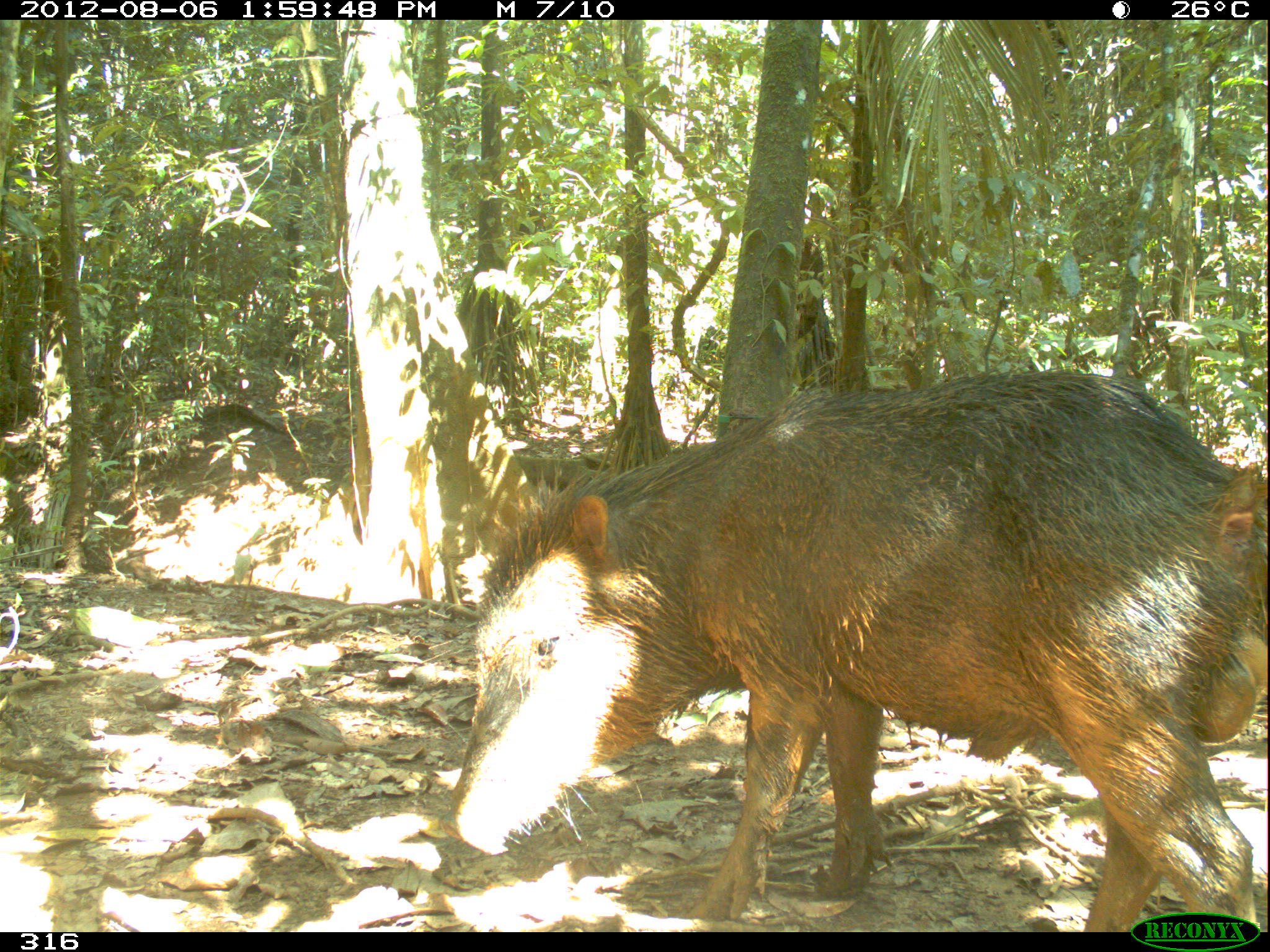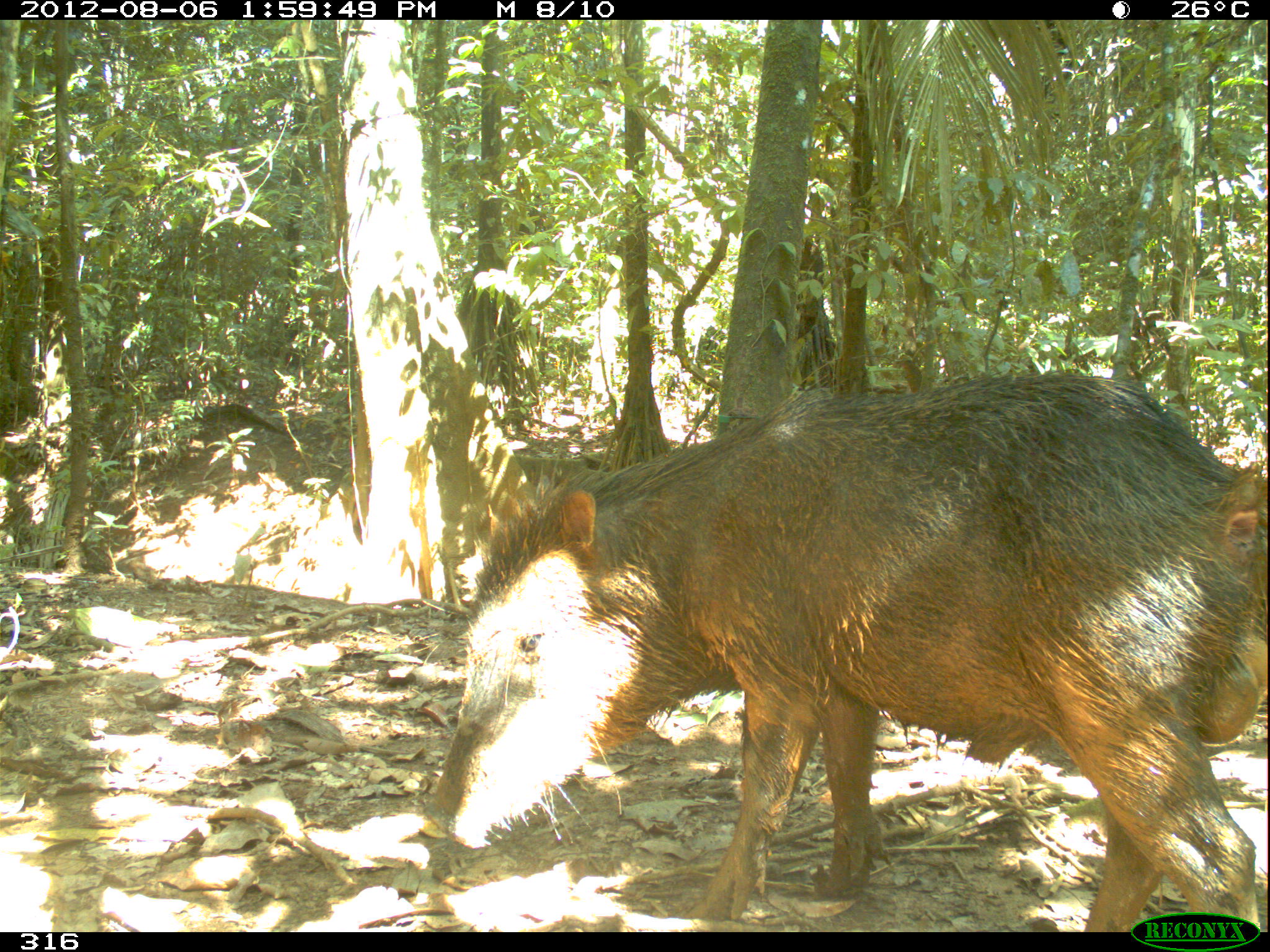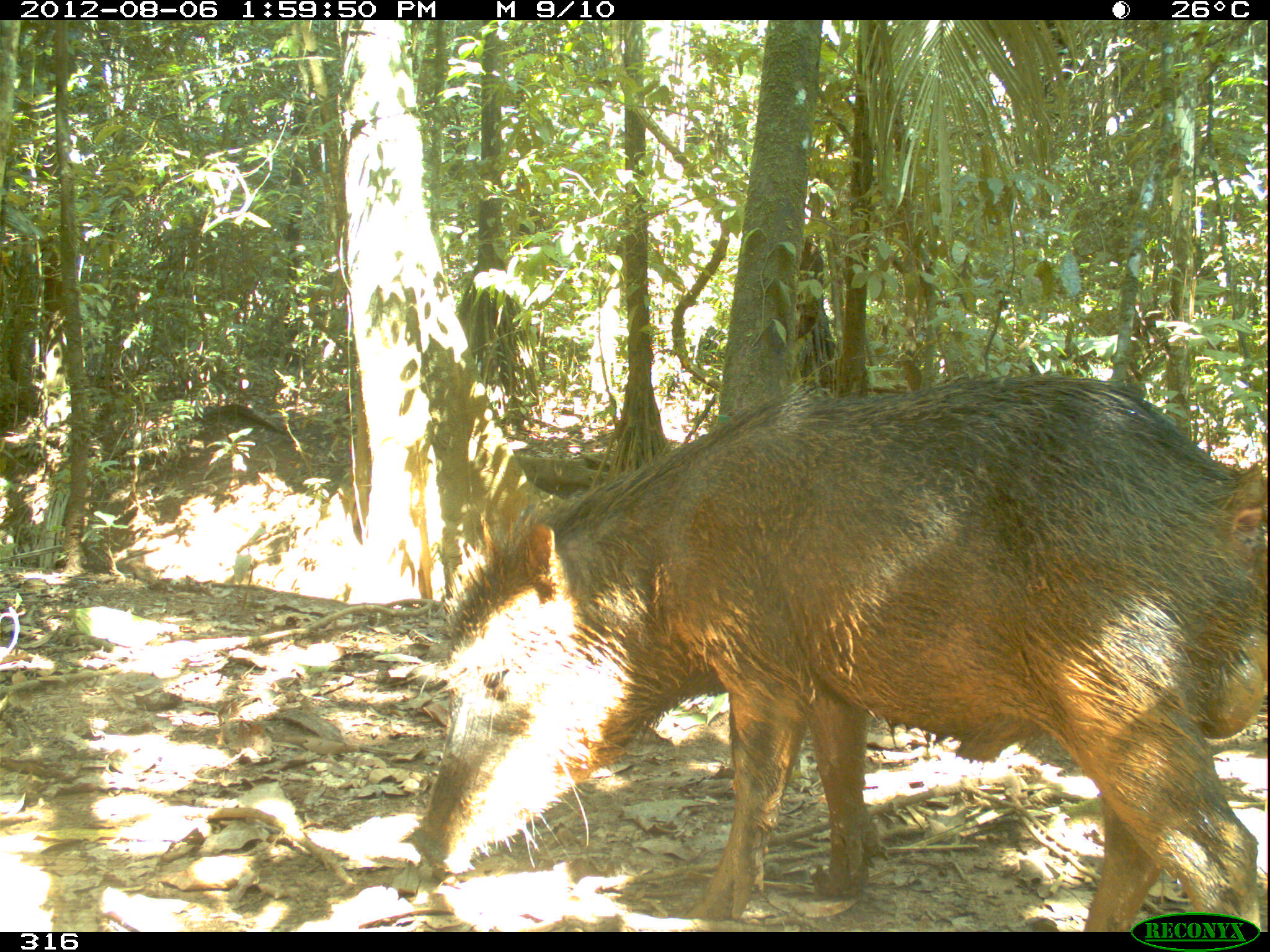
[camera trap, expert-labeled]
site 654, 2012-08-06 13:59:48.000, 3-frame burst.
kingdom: Animalia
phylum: Chordata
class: Mammalia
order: Artiodactyla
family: Tayassuidae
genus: Tayassu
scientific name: Tayassu pecari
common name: white-lipped peccary